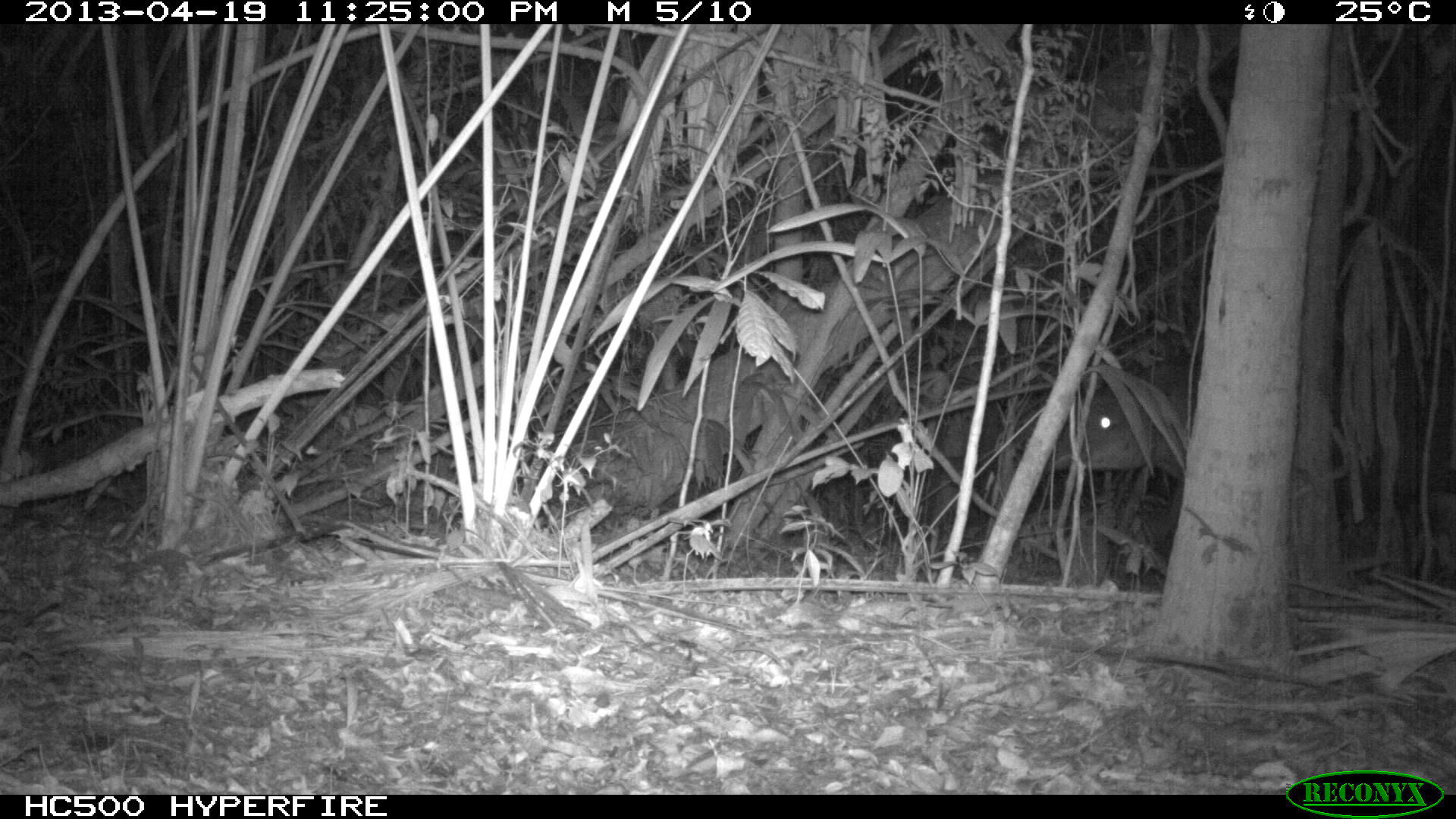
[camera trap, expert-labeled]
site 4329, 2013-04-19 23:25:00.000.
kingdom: Animalia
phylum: Chordata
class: Mammalia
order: Perissodactyla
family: Tapiridae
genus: Tapirus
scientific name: Tapirus bairdii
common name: baird's tapir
Tapirus bairdii (baird's tapir), count 1.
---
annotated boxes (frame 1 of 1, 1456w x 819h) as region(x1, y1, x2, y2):
tapirus bairdii: region(1000, 343, 1355, 508)